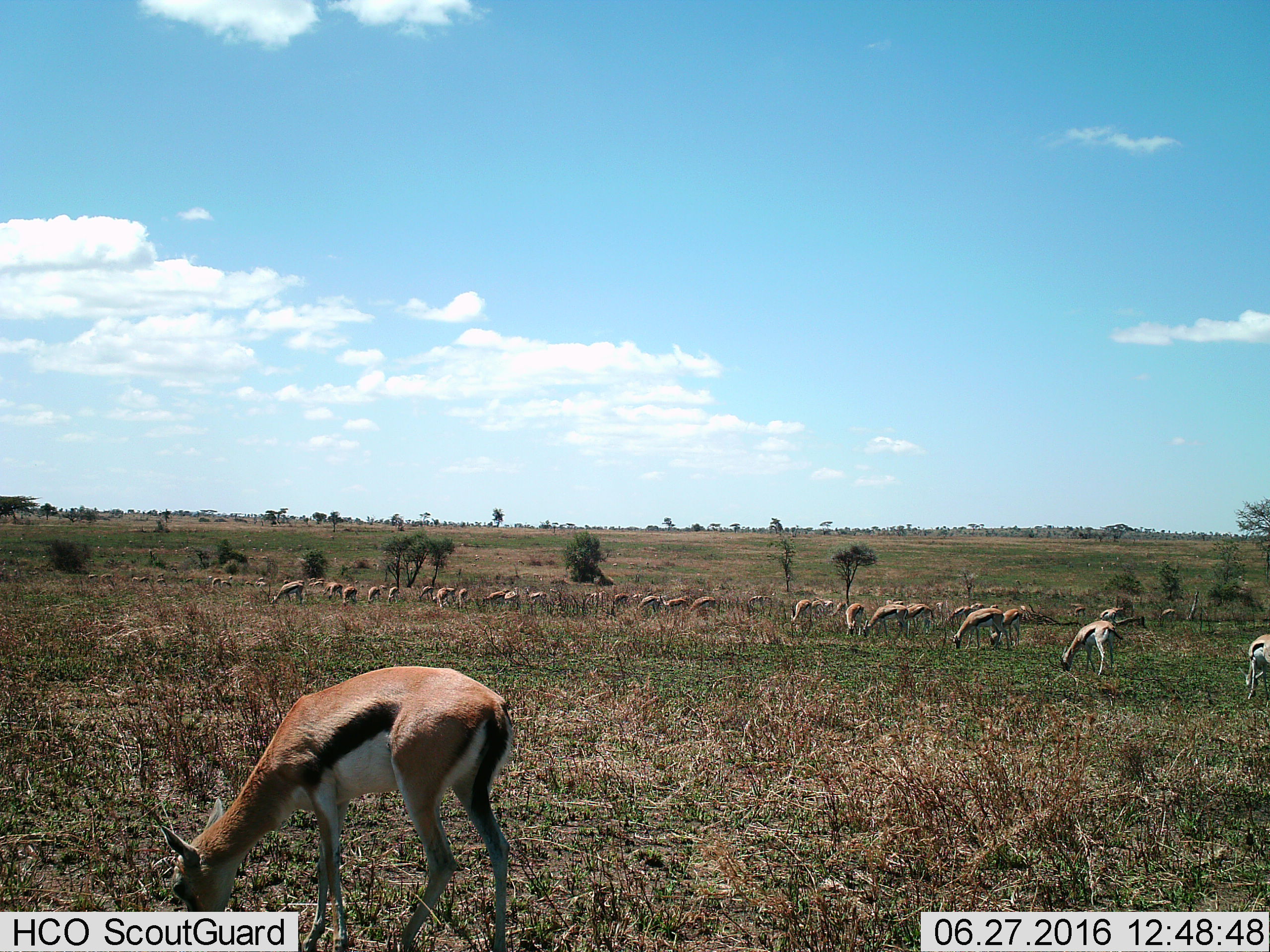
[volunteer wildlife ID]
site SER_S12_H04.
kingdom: Animalia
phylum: Chordata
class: Mammalia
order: Artiodactyla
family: Bovidae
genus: Eudorcas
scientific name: Eudorcas thomsonii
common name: thomson's gazelle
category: gazellethomsons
Gazellethomsons (thomson's gazelle) (Eudorcas thomsonii), count 11-50. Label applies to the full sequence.